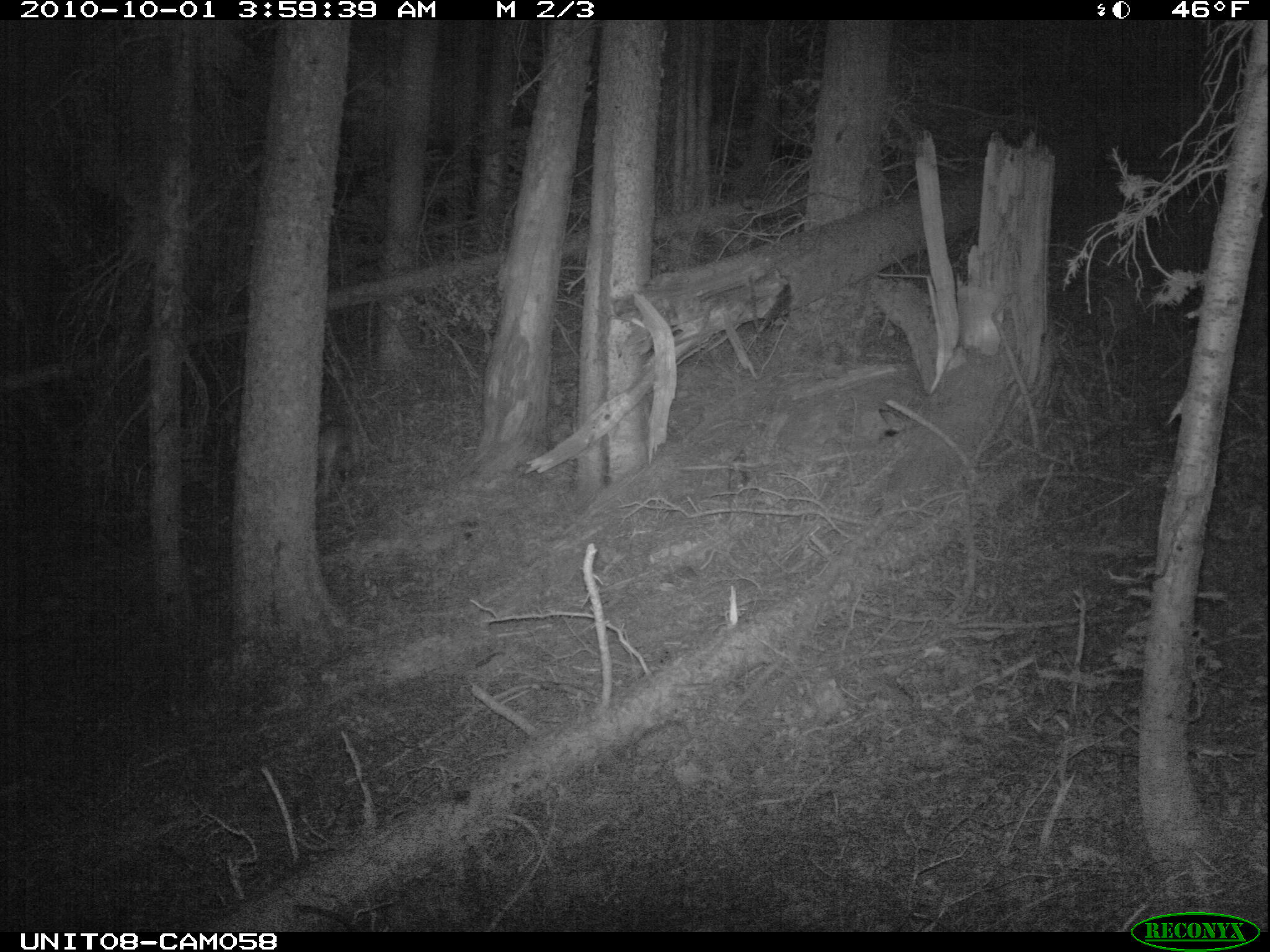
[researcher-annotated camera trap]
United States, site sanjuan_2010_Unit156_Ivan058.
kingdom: Animalia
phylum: Chordata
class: Mammalia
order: Carnivora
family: Canidae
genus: Canis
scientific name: Canis latrans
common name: coyote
Canis latrans (coyote).